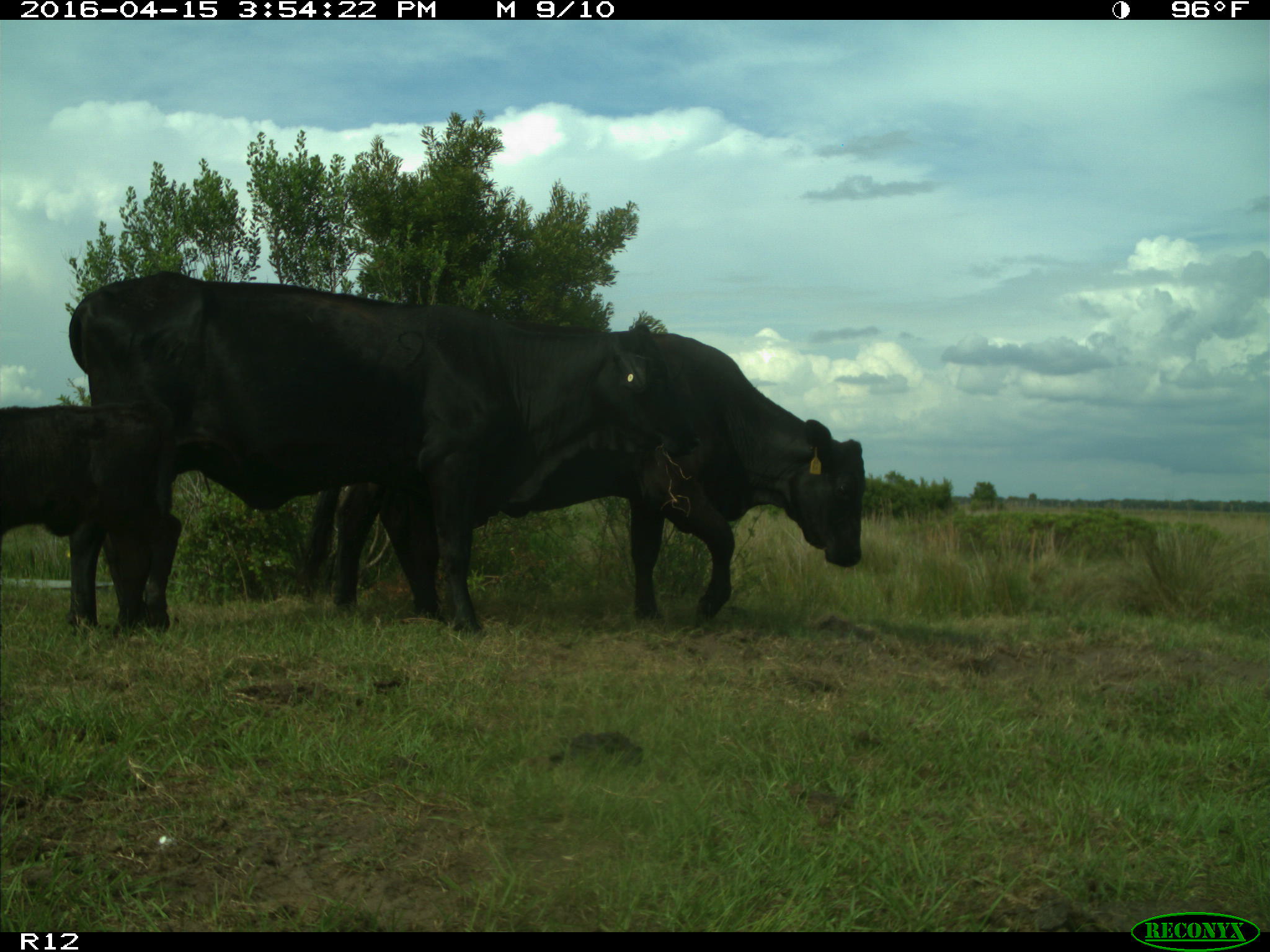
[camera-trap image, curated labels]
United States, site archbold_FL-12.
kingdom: Animalia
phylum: Chordata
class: Mammalia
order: Artiodactyla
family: Bovidae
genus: Bos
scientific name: Bos taurus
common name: domestic cow